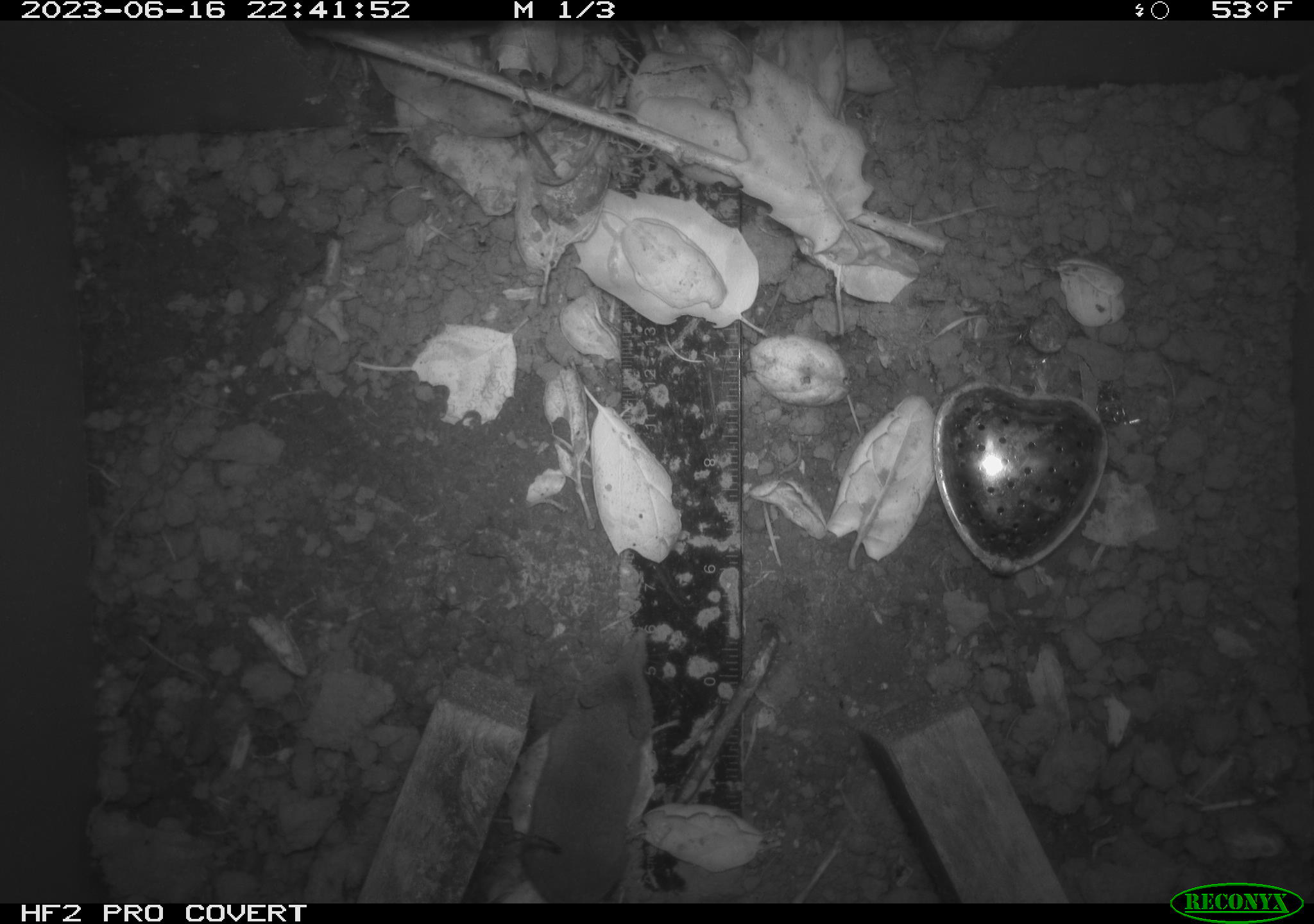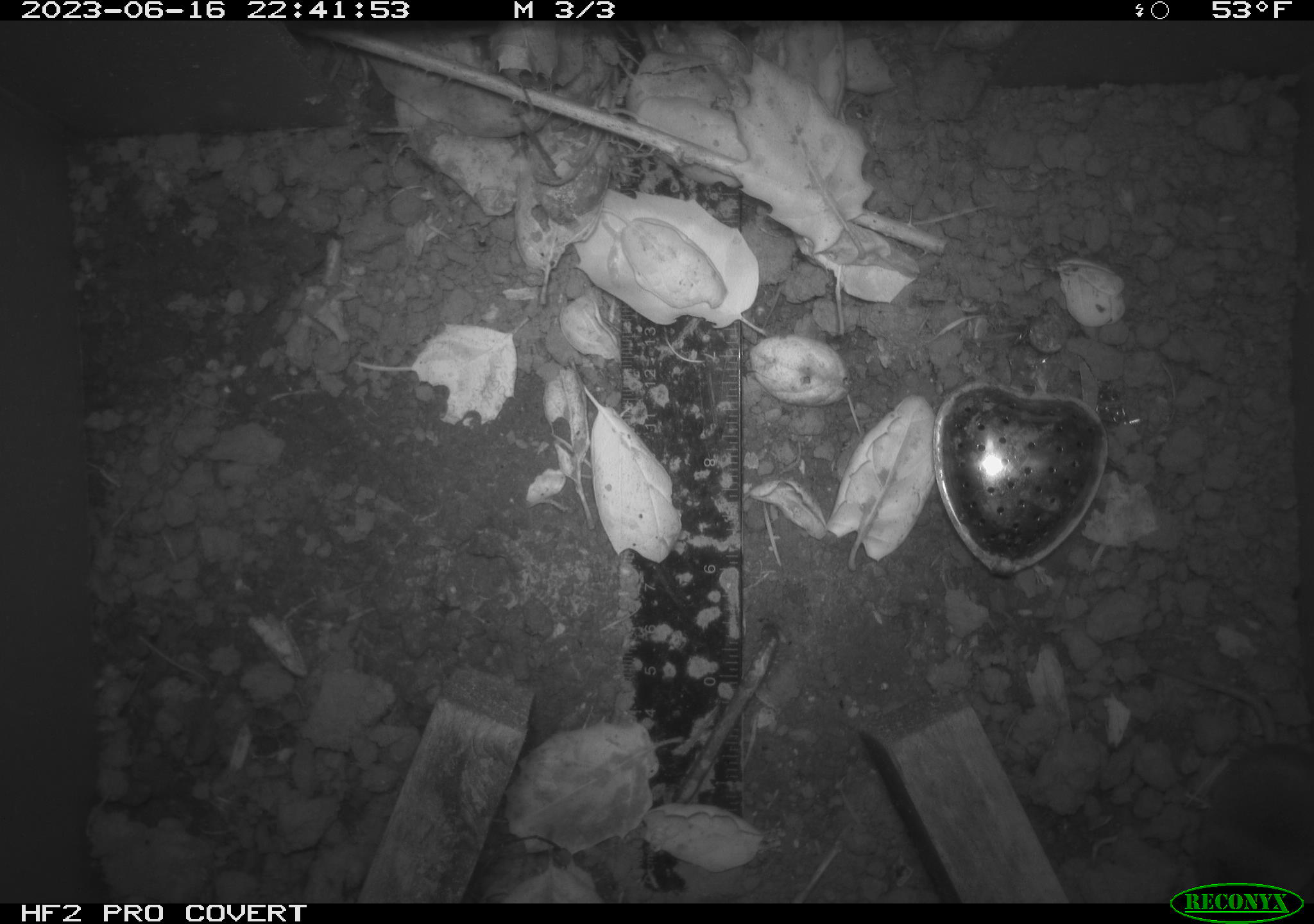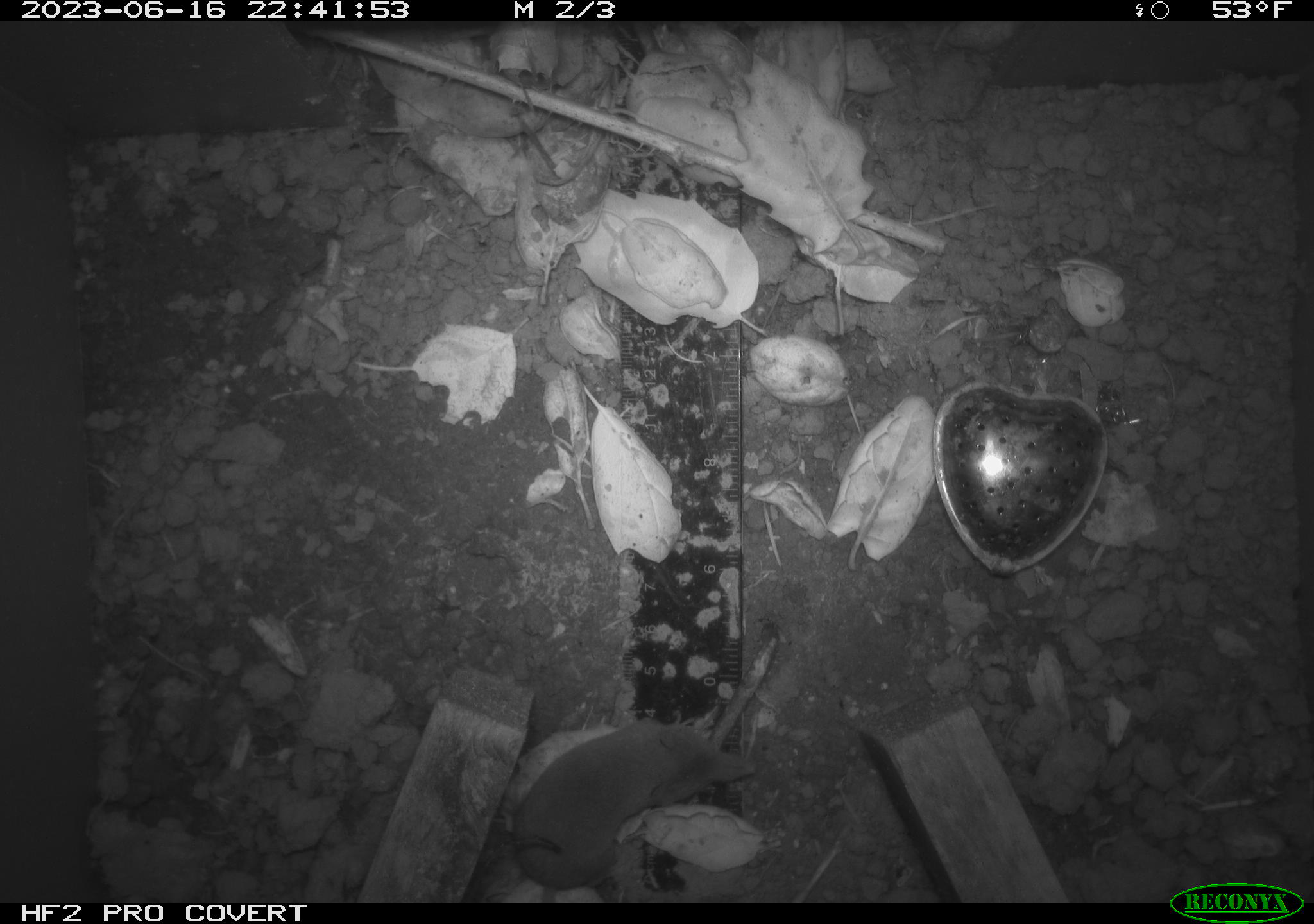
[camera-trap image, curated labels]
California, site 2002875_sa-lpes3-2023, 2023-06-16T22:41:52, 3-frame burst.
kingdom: Animalia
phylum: Chordata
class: Mammalia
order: Eulipotyphla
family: Soricidae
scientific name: Soricidae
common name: shrews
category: soricidae family